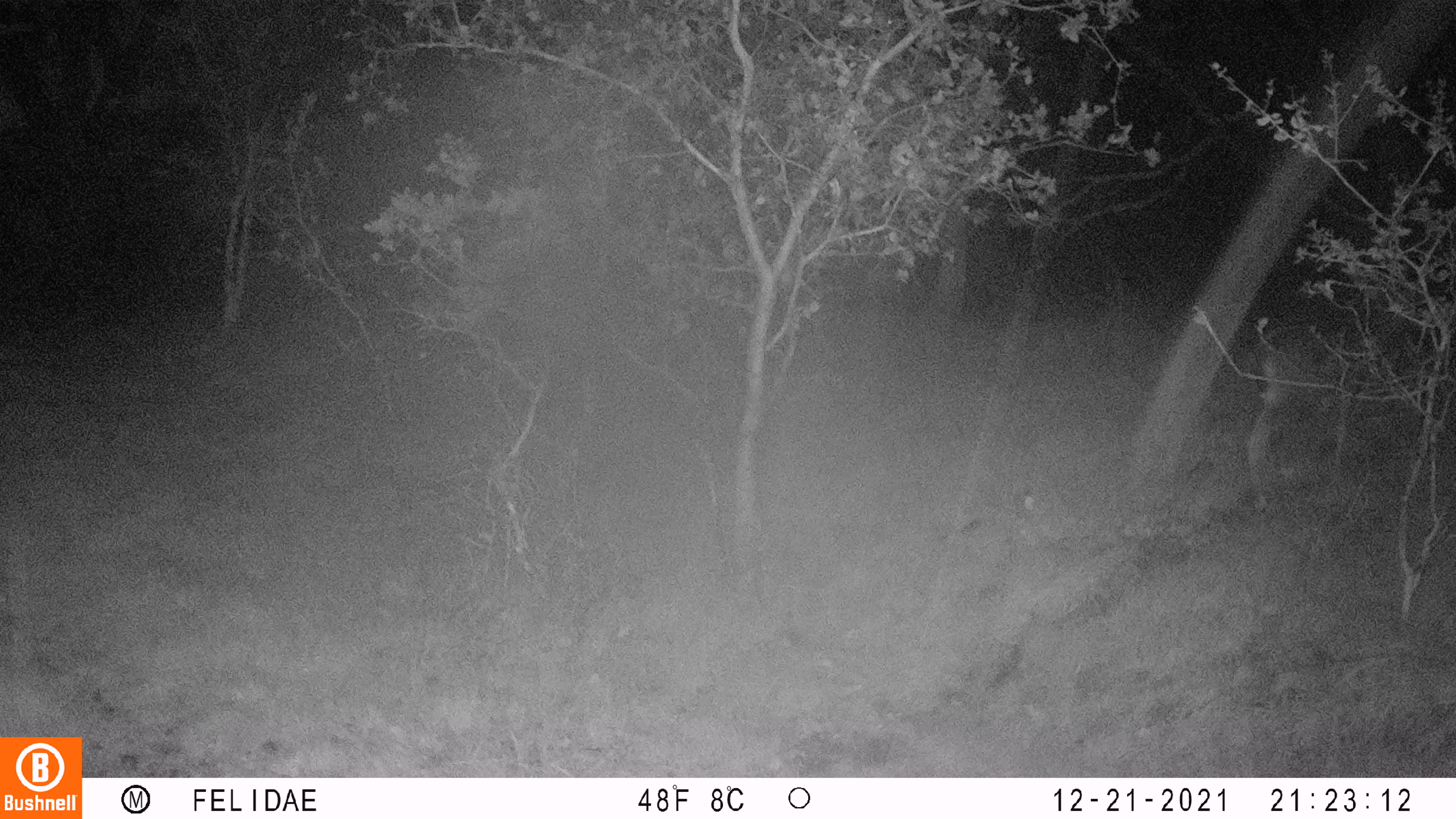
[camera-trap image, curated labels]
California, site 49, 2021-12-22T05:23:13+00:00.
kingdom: Animalia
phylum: Chordata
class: Mammalia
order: Artiodactyla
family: Cervidae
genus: Odocoileus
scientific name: Odocoileus hemionus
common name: mule deer